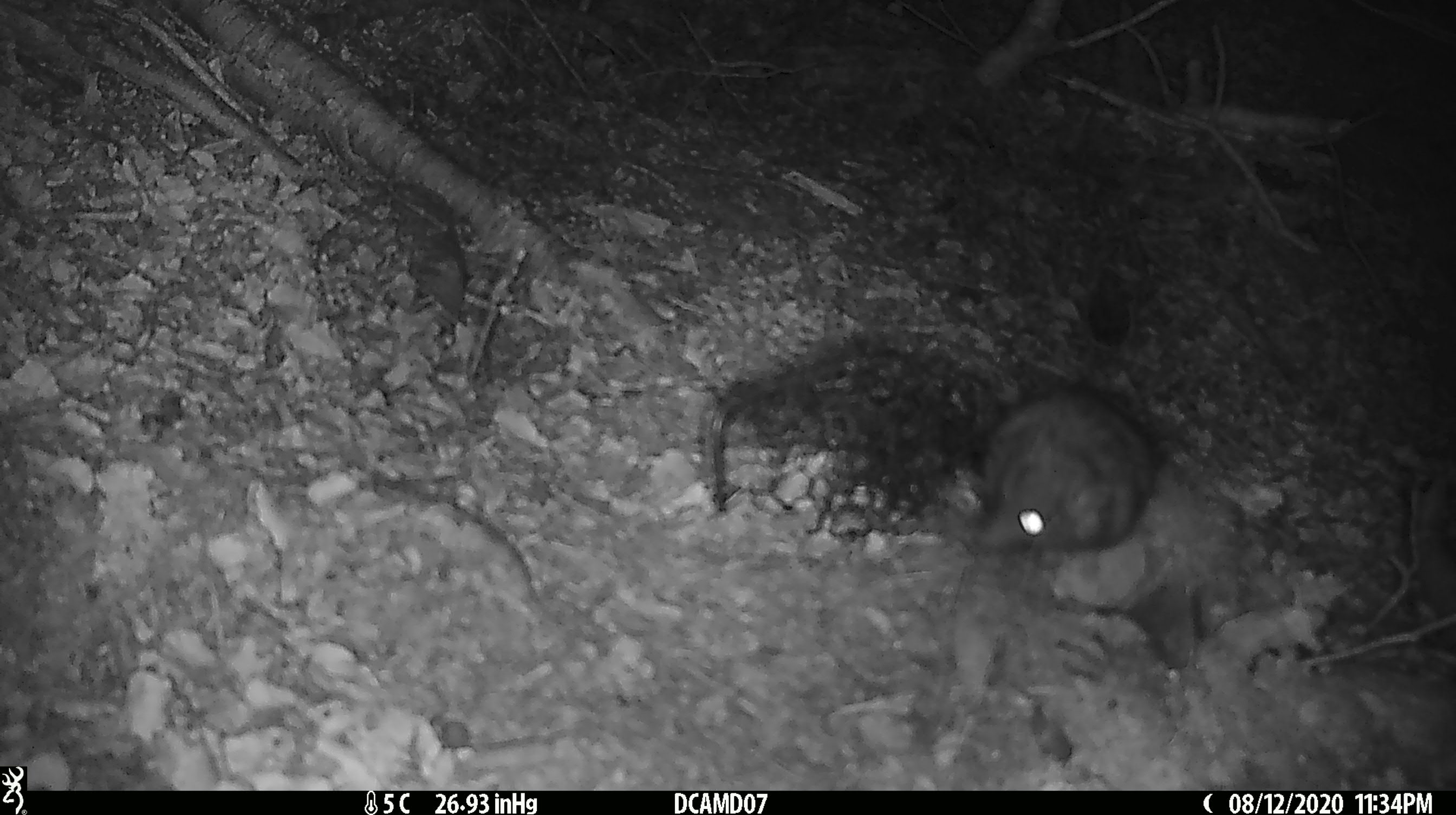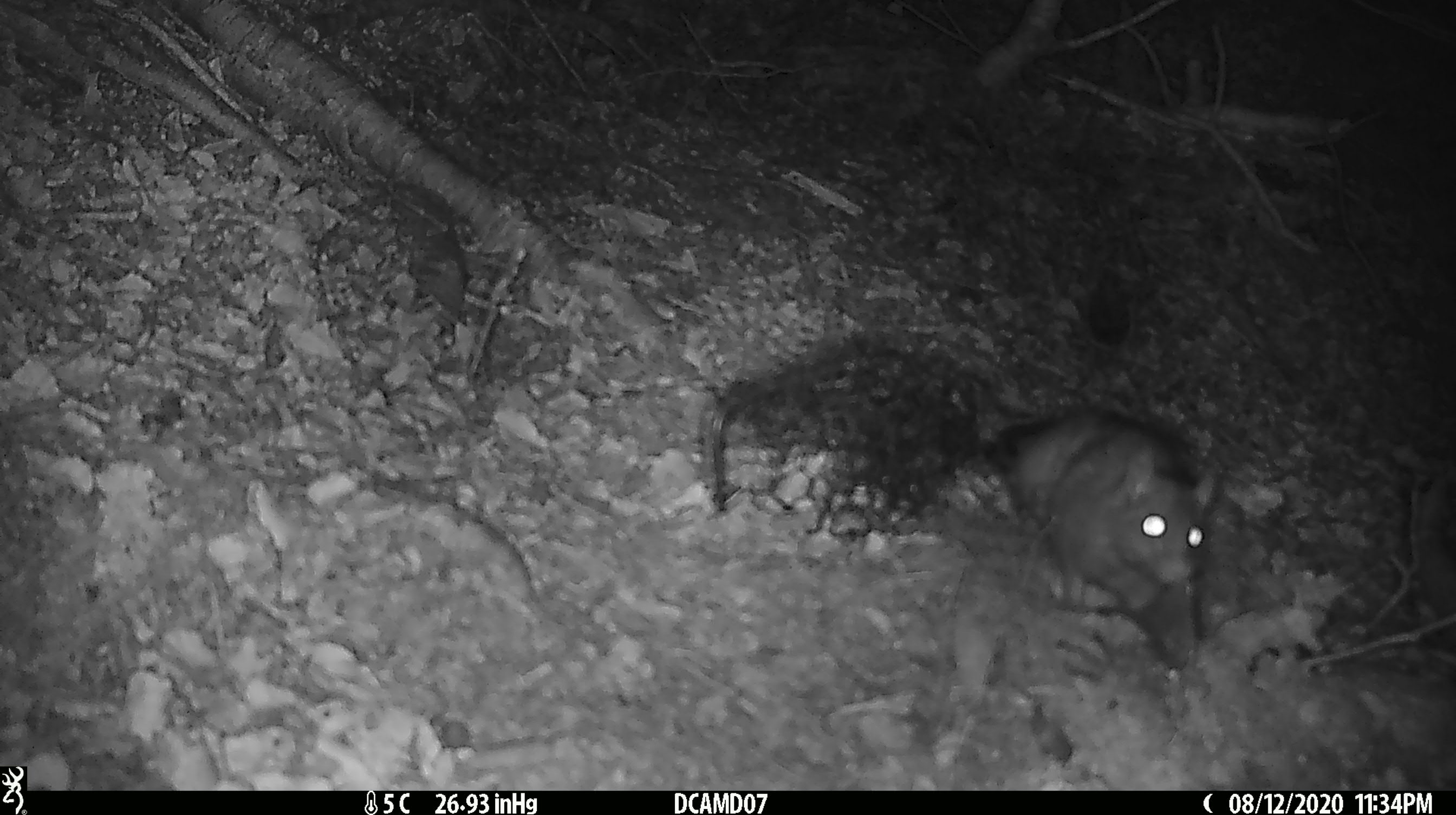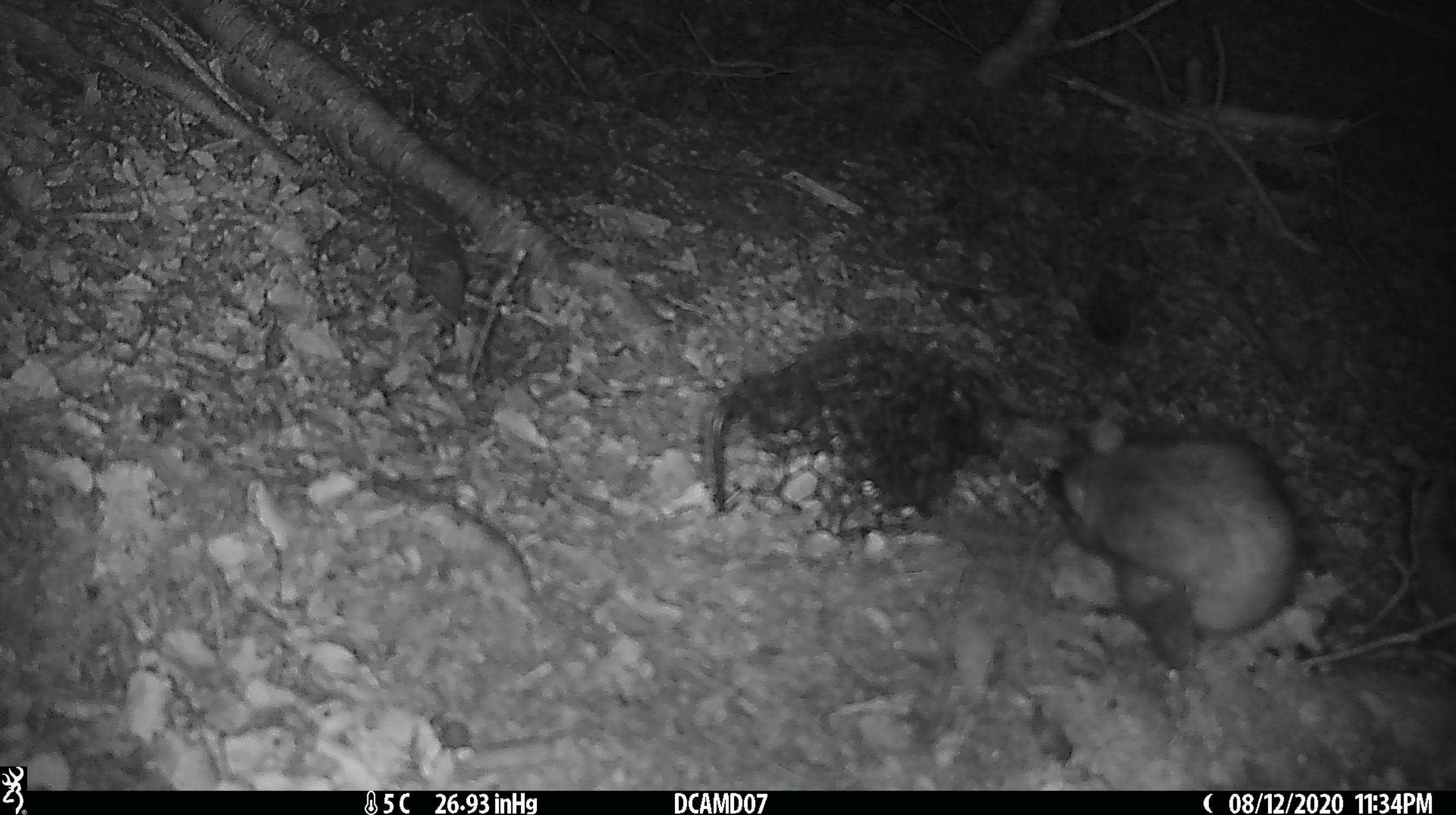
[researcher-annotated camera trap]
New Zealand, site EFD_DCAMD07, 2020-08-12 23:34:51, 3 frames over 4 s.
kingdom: Animalia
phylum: Chordata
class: Mammalia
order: Rodentia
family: Muridae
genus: Rattus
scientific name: Rattus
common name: rat